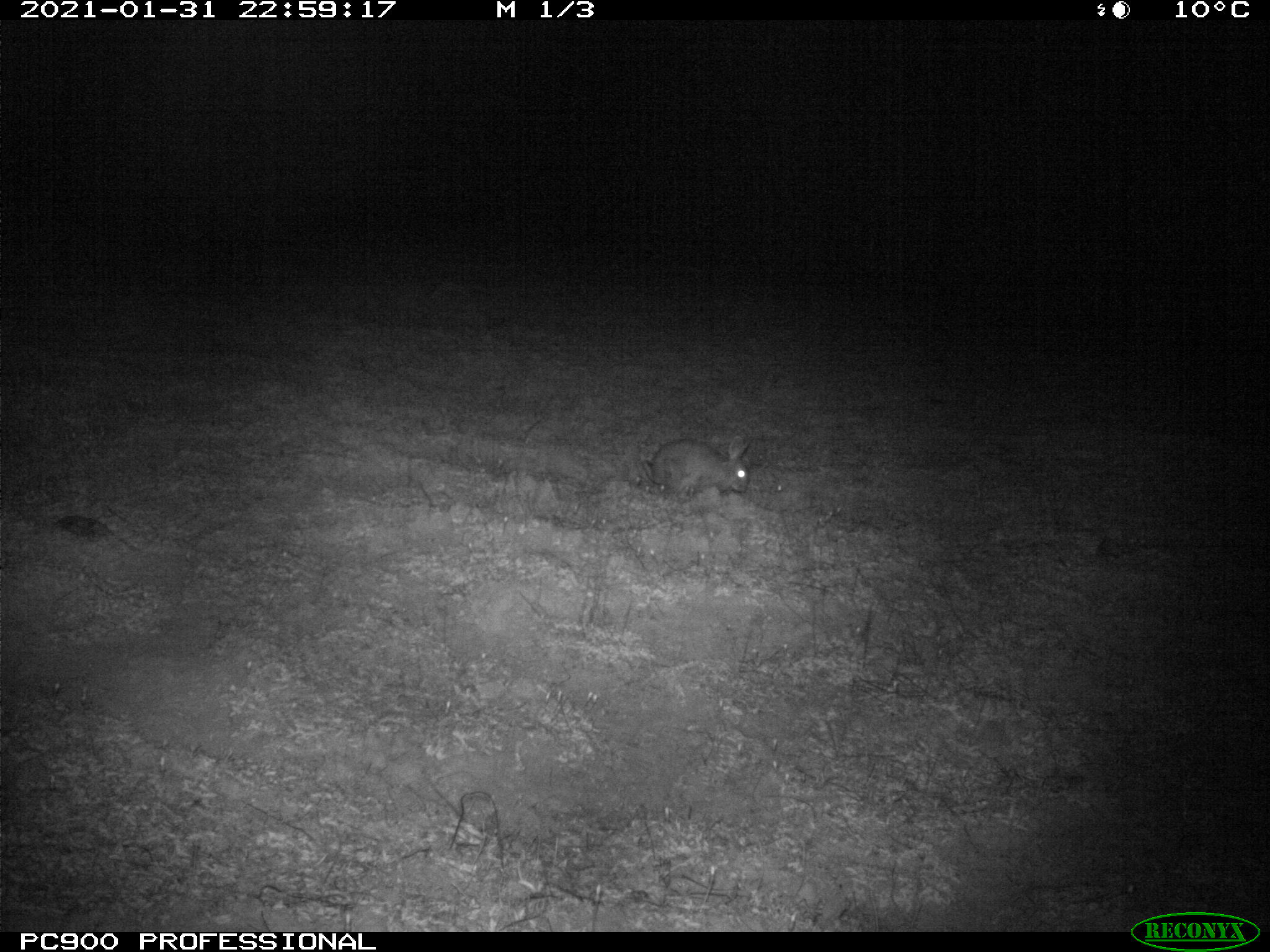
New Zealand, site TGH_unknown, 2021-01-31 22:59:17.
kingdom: Animalia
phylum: Chordata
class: Mammalia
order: Lagomorpha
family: Leporidae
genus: Oryctolagus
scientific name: Oryctolagus cuniculus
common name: european rabbit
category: rabbit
Rabbit (european rabbit) (Oryctolagus cuniculus).